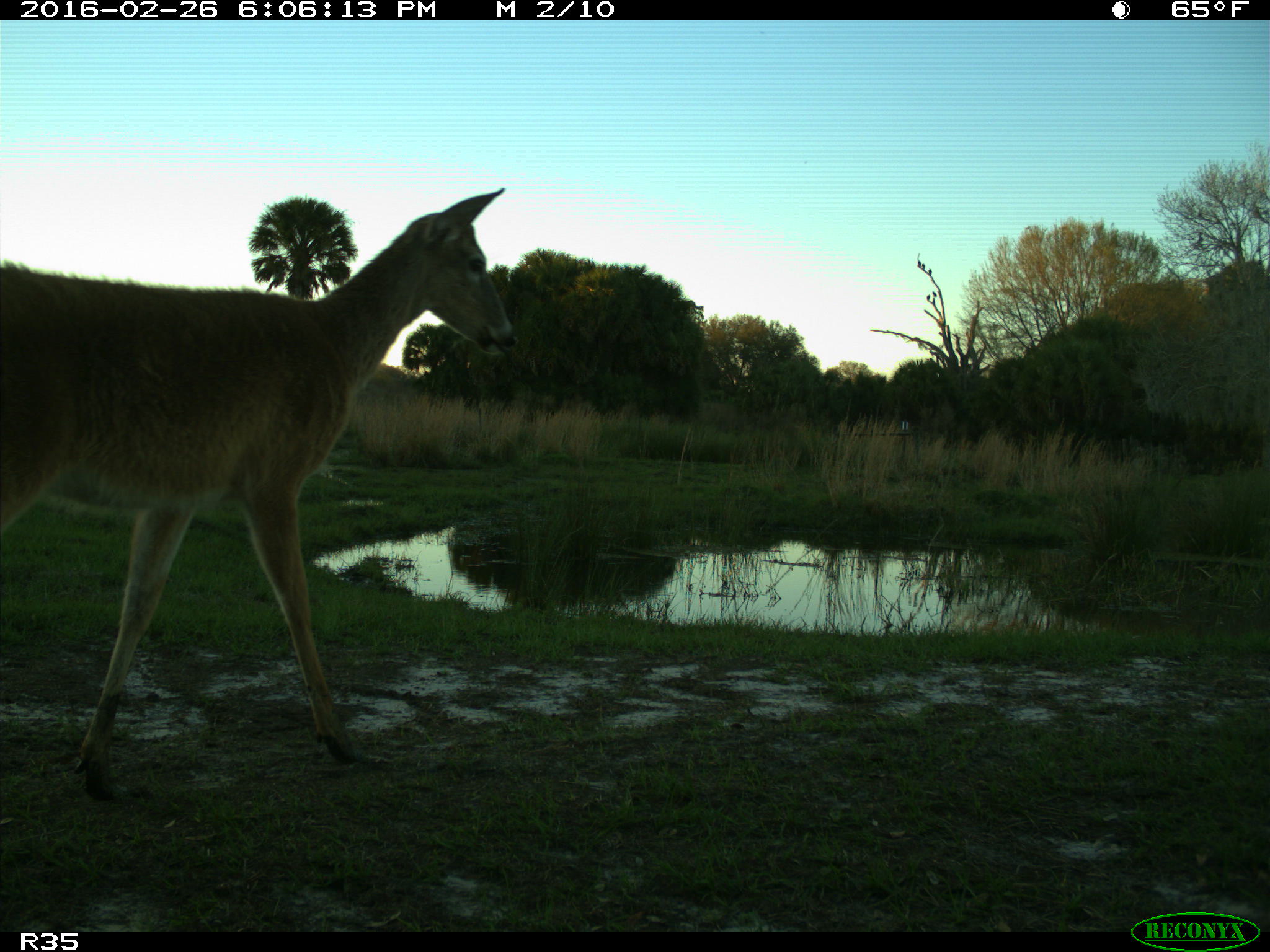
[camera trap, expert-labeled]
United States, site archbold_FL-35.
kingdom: Animalia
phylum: Chordata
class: Mammalia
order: Artiodactyla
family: Cervidae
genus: Odocoileus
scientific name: Odocoileus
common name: deer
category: unidentified deer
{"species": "unidentified deer (deer) (Odocoileus)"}